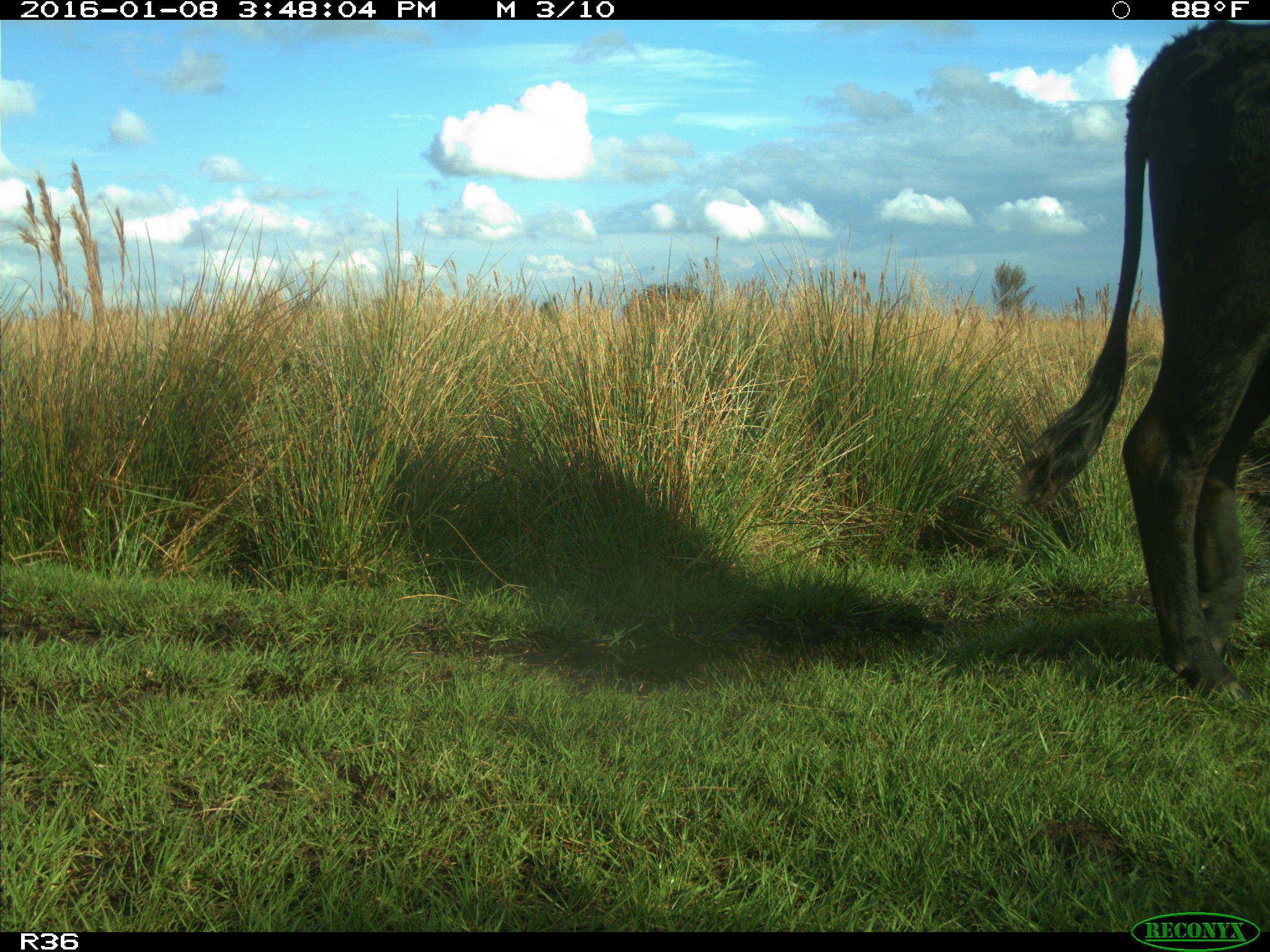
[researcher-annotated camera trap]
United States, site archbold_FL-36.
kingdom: Animalia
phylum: Chordata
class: Mammalia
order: Artiodactyla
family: Bovidae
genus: Bos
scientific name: Bos taurus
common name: domestic cow